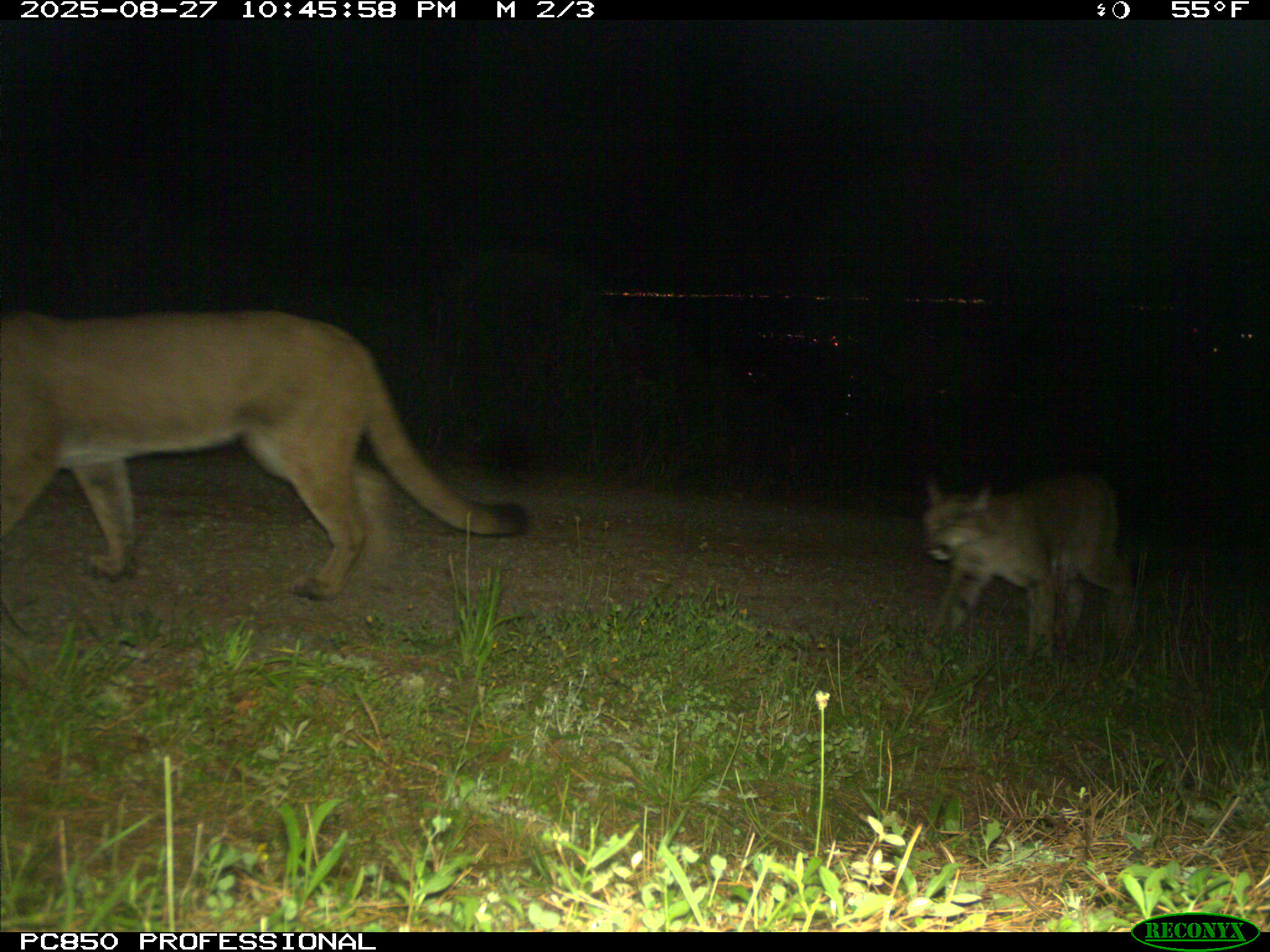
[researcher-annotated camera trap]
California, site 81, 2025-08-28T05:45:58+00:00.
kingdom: Animalia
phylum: Chordata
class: Mammalia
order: Carnivora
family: Felidae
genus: Puma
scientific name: Puma concolor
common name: puma